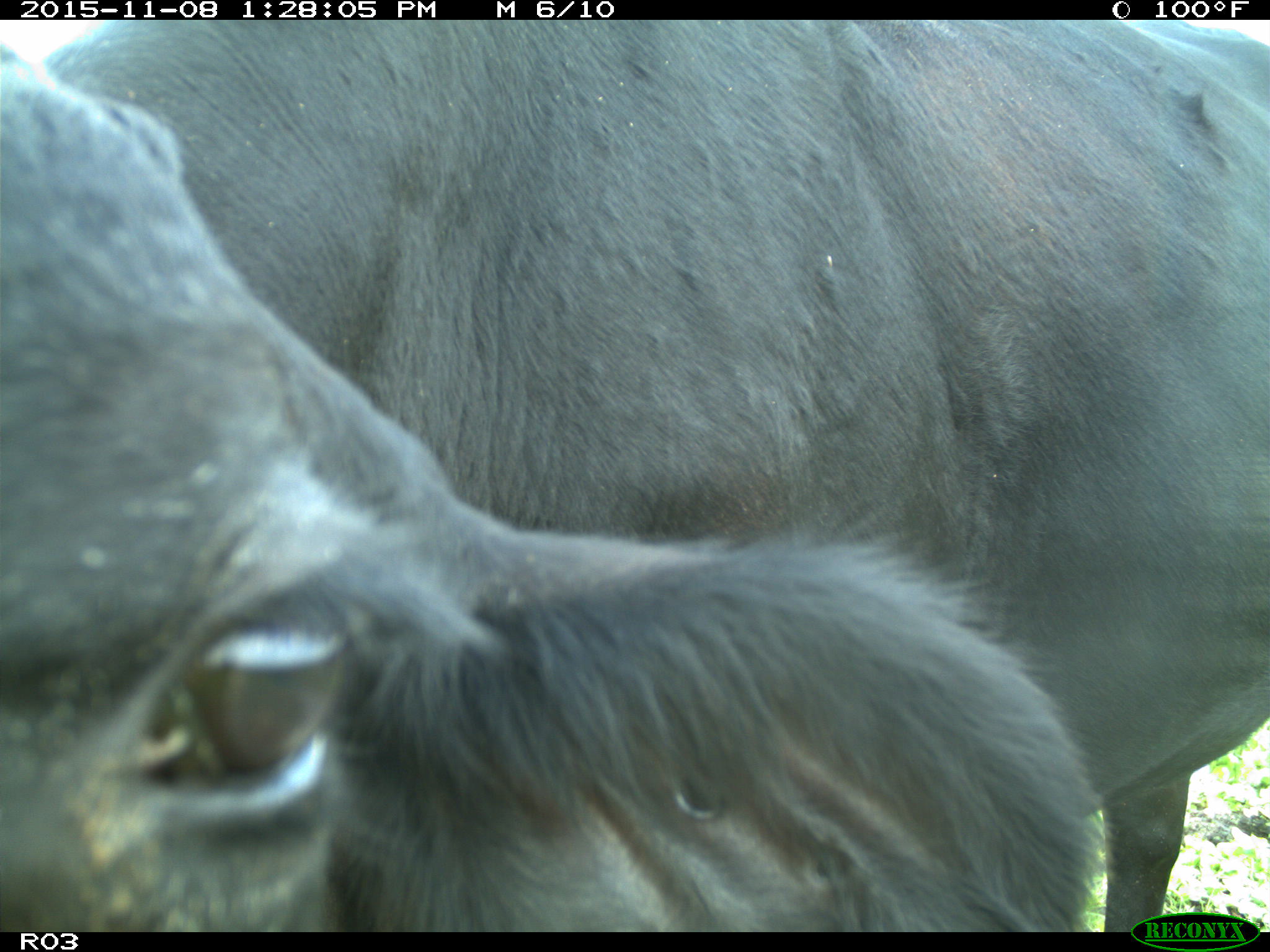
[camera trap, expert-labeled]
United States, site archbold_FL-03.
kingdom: Animalia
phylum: Chordata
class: Mammalia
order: Artiodactyla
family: Bovidae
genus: Bos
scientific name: Bos taurus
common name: domestic cow